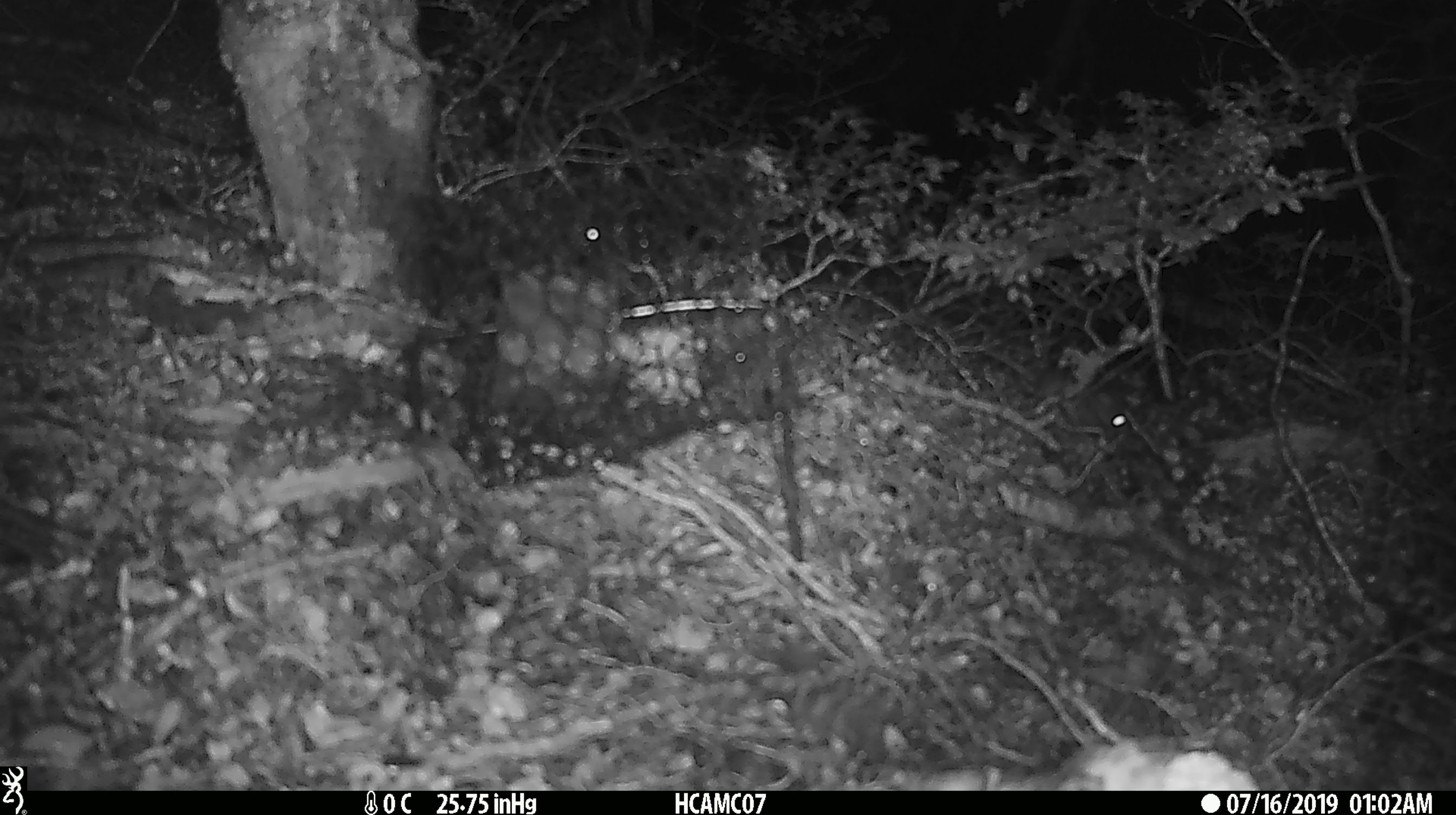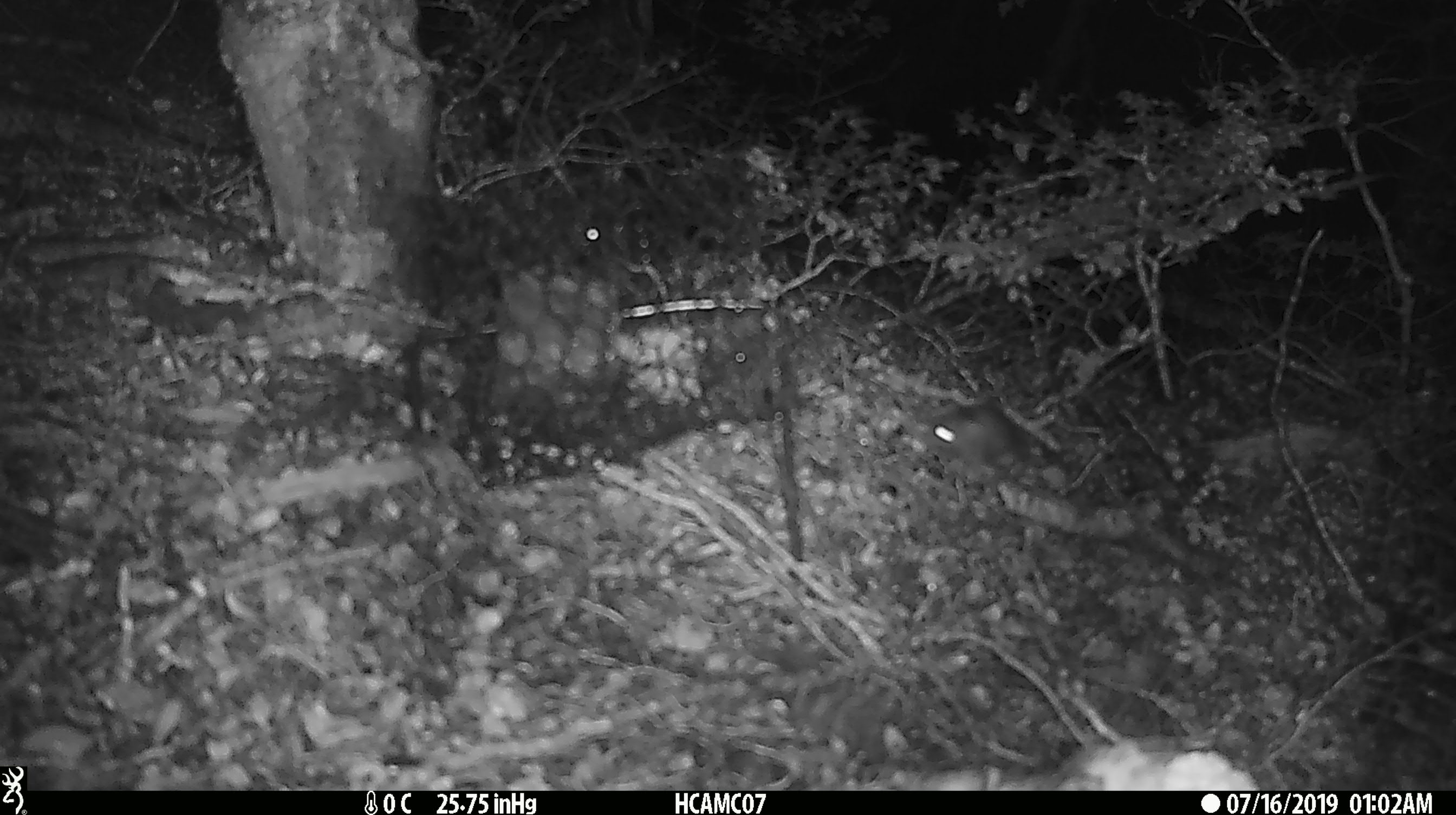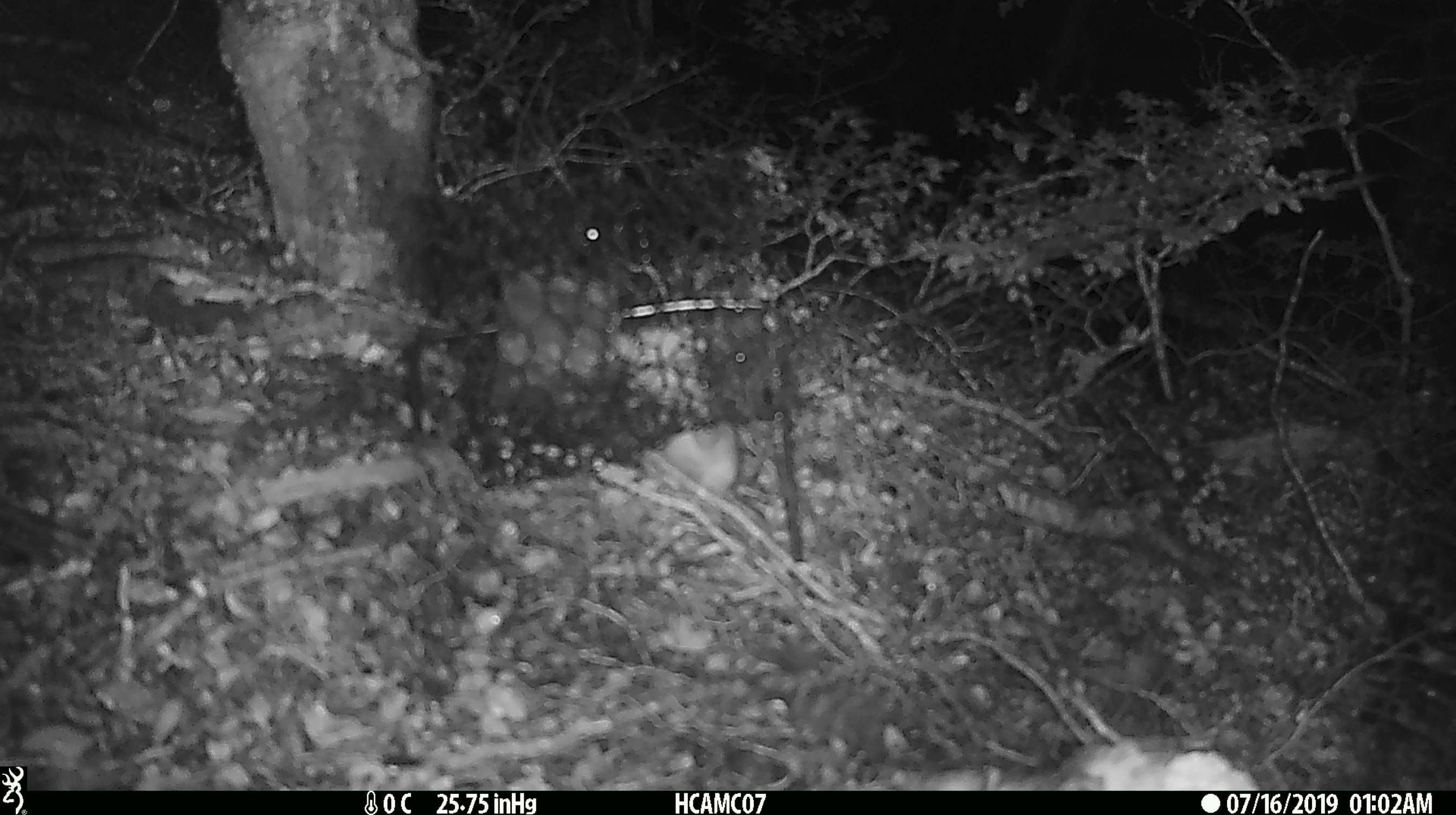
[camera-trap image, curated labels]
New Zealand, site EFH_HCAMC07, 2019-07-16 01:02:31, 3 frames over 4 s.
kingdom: Animalia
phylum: Chordata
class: Mammalia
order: Rodentia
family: Muridae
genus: Mus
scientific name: Mus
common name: mouse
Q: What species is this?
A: Mouse (Mus).